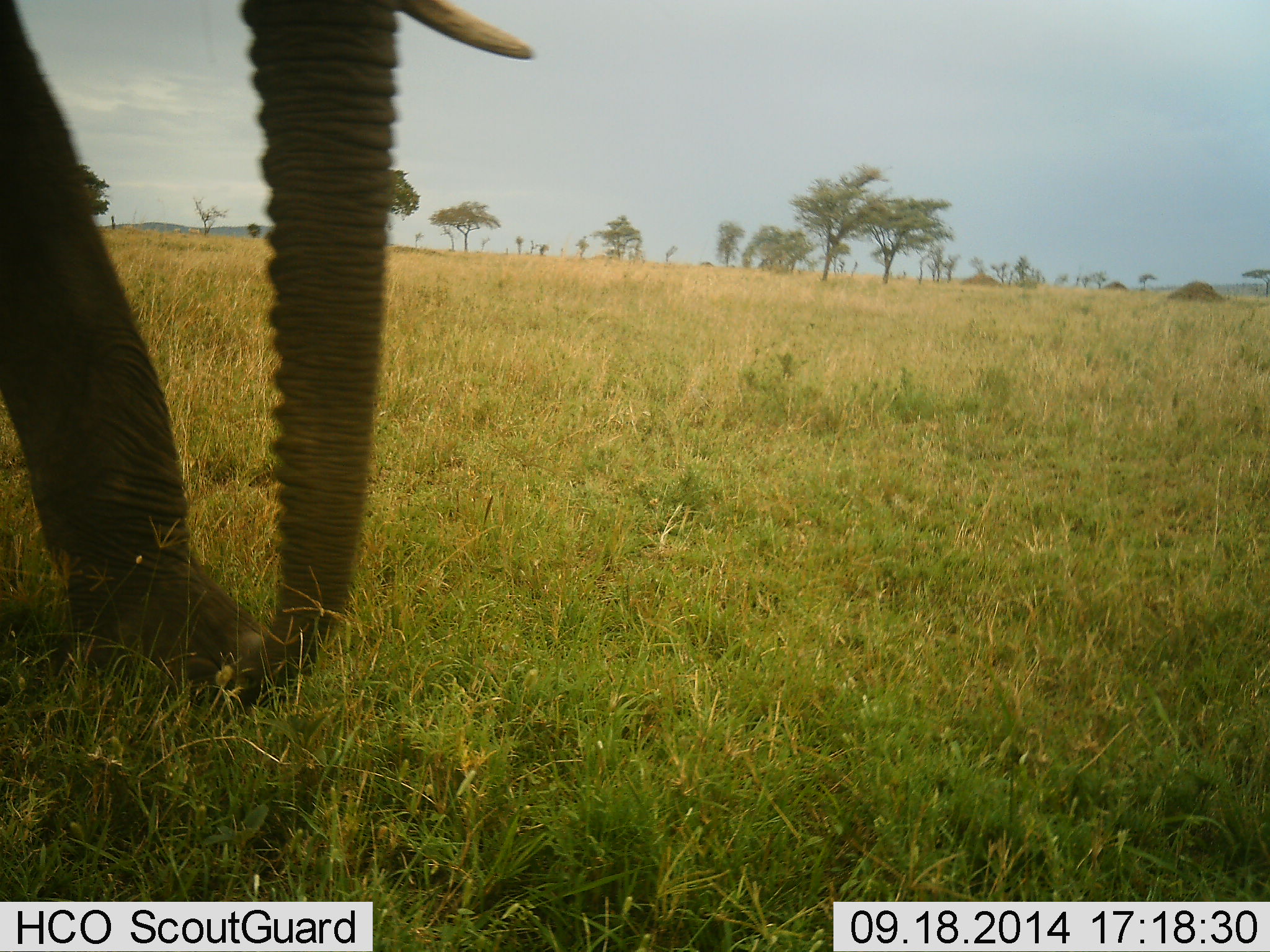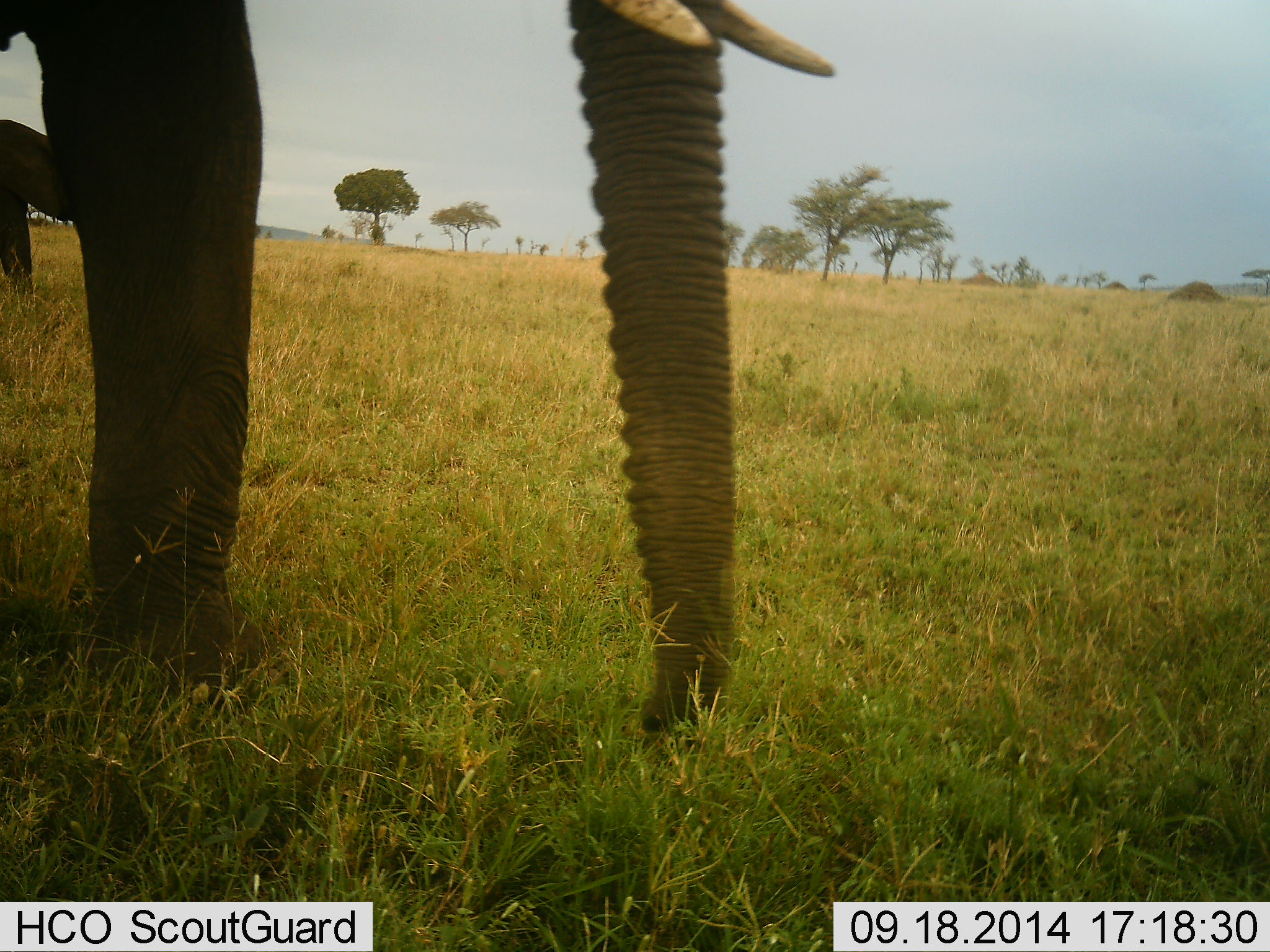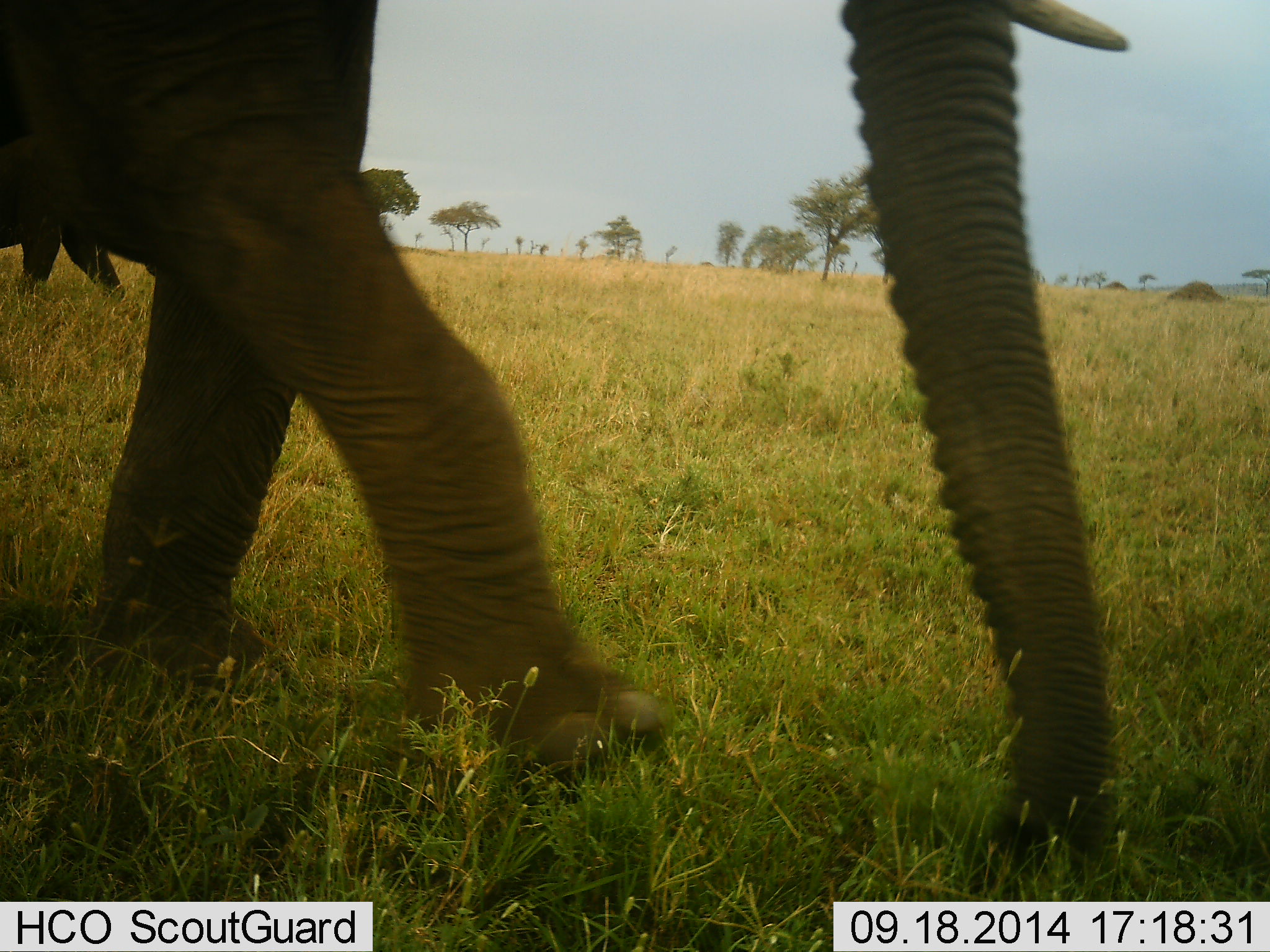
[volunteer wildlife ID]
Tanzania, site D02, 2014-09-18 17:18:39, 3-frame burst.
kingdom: Animalia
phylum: Chordata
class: Mammalia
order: Proboscidea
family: Elephantidae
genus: Loxodonta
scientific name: Loxodonta africana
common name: african bush elephant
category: elephant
Elephant (african bush elephant) (Loxodonta africana), count 2. Behavior (volunteer vote fractions): standing 0%, resting 0%, moving 100%, interacting 0%. Young present (vote fraction): 0%. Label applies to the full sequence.